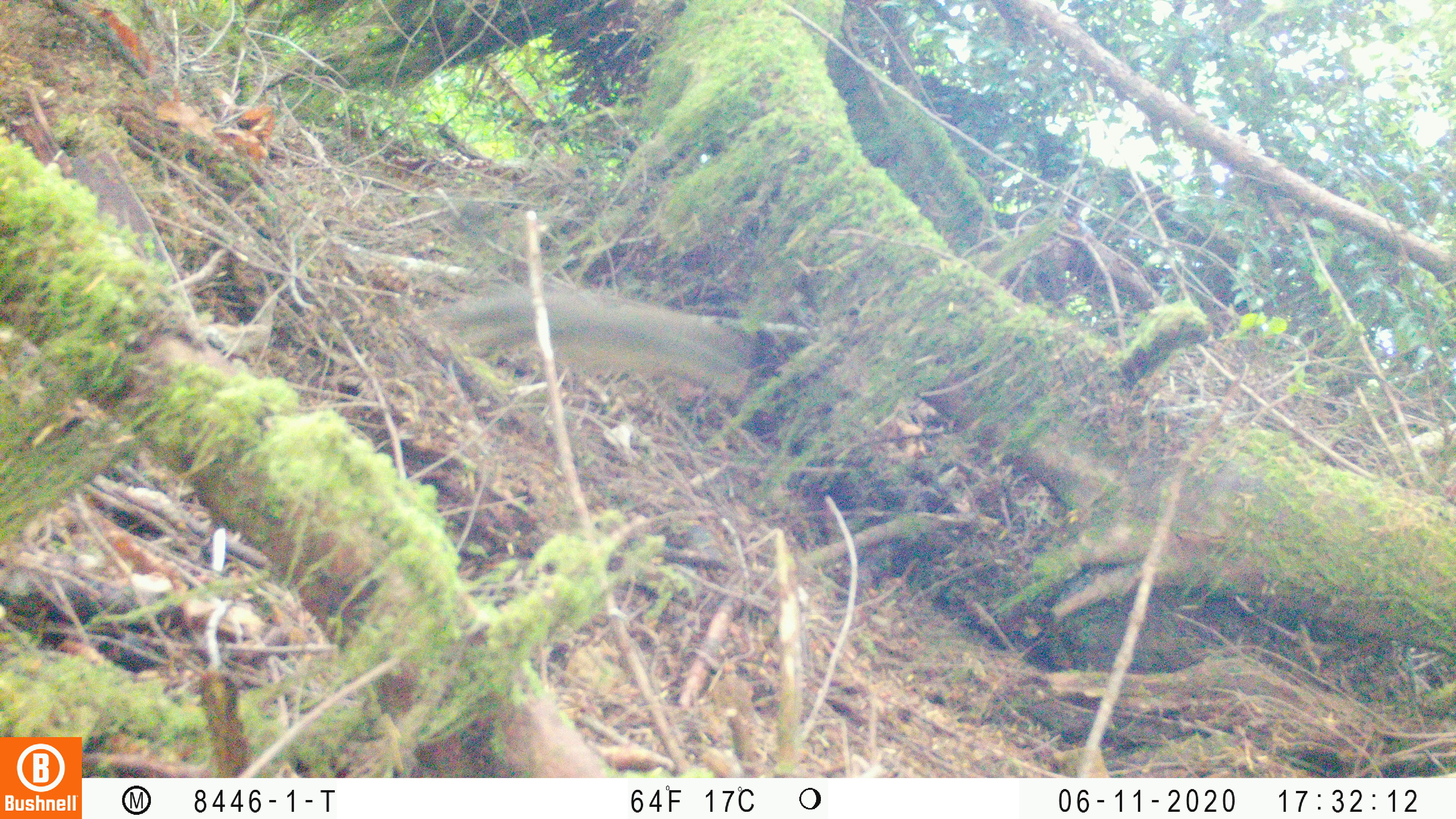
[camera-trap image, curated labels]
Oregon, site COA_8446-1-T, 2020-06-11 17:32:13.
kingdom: Animalia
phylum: Chordata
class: Mammalia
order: Rodentia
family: Sciuridae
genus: Tamiasciurus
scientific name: Tamiasciurus douglasii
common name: douglas squirrel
Douglas squirrel (Tamiasciurus douglasii).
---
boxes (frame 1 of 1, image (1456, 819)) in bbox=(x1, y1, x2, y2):
douglas squirrel: bbox=(433, 279, 751, 396)